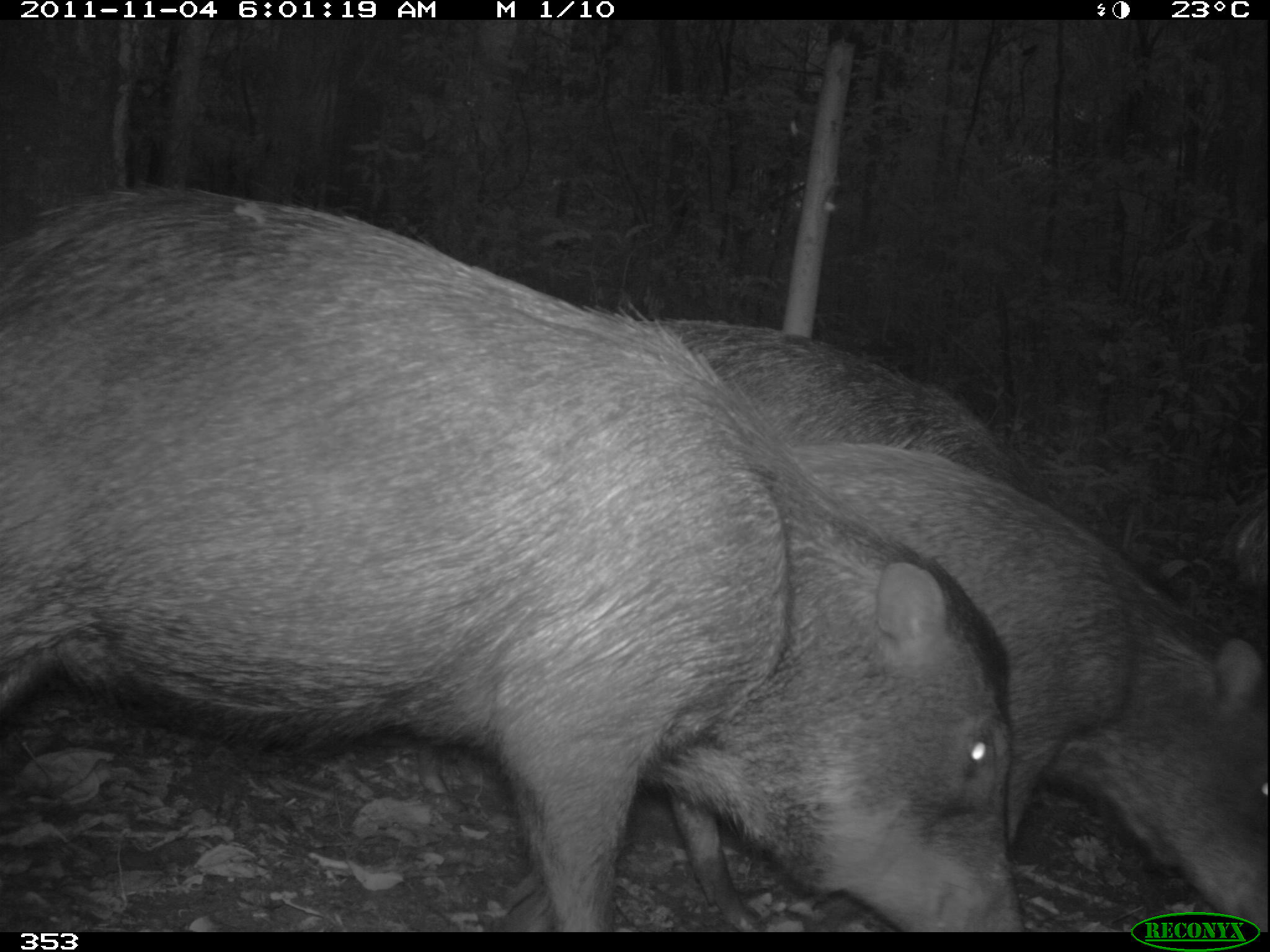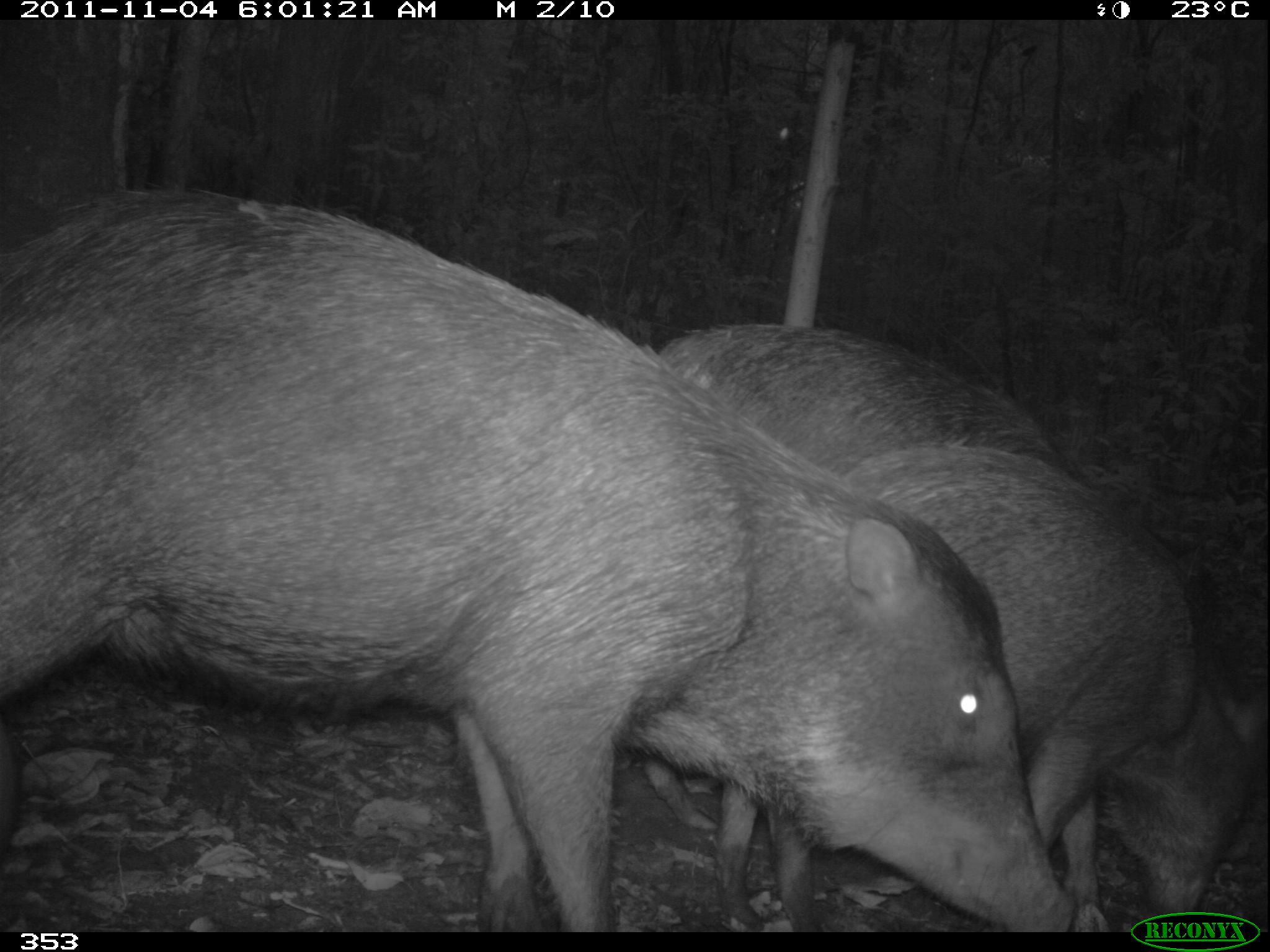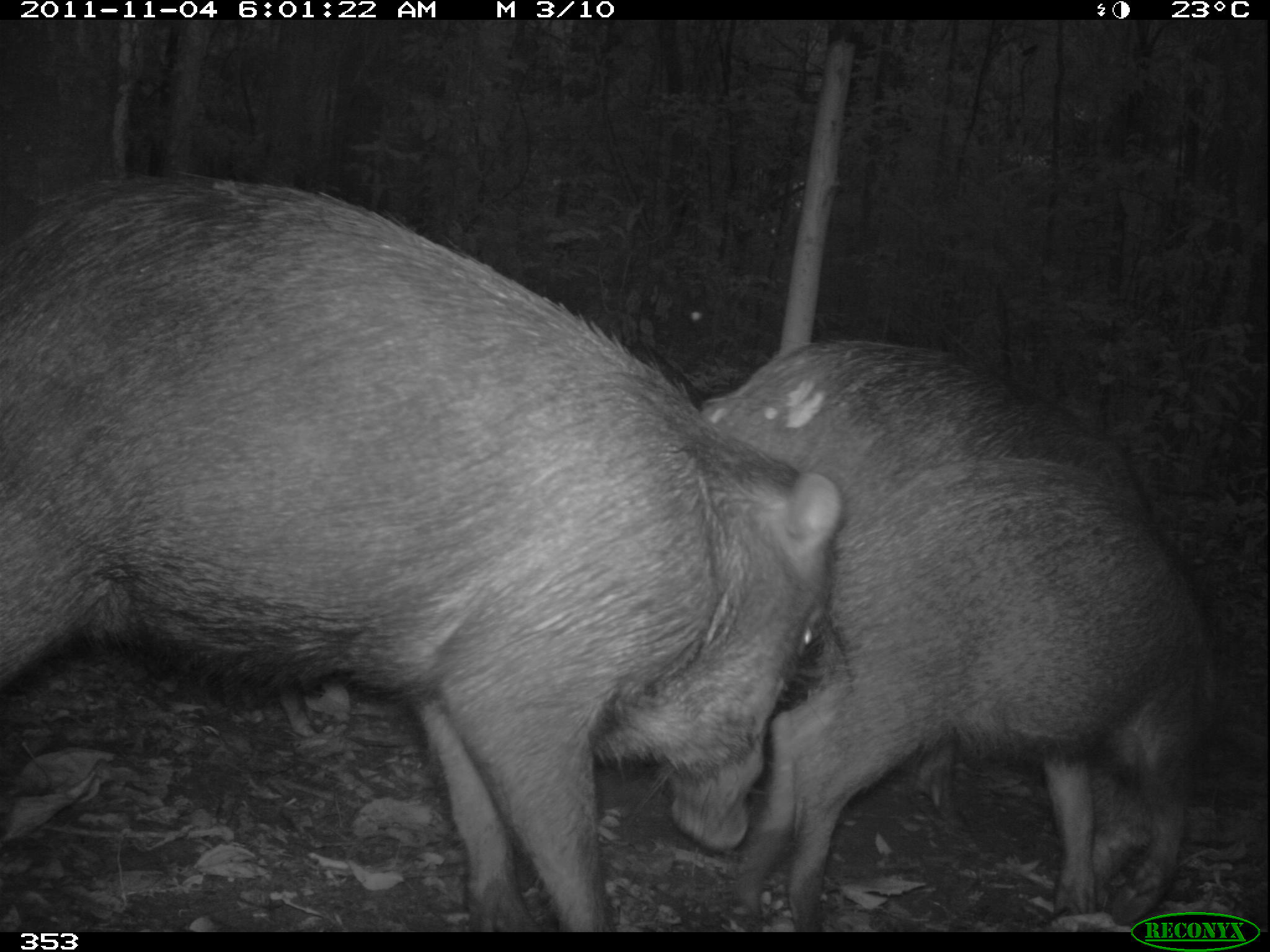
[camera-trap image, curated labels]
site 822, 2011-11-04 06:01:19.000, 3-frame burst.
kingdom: Animalia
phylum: Chordata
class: Mammalia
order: Artiodactyla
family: Tayassuidae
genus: Tayassu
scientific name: Tayassu pecari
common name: white-lipped peccary